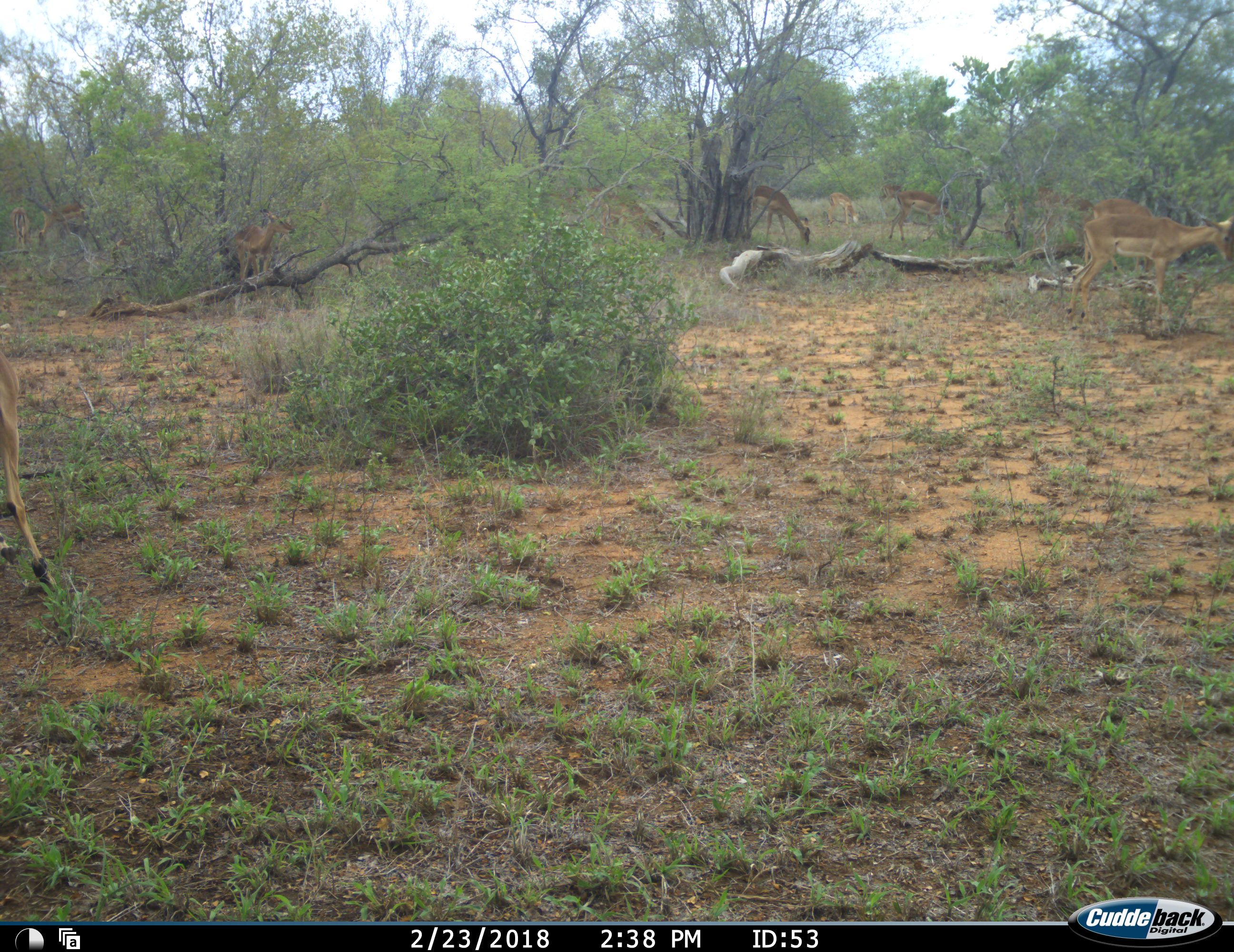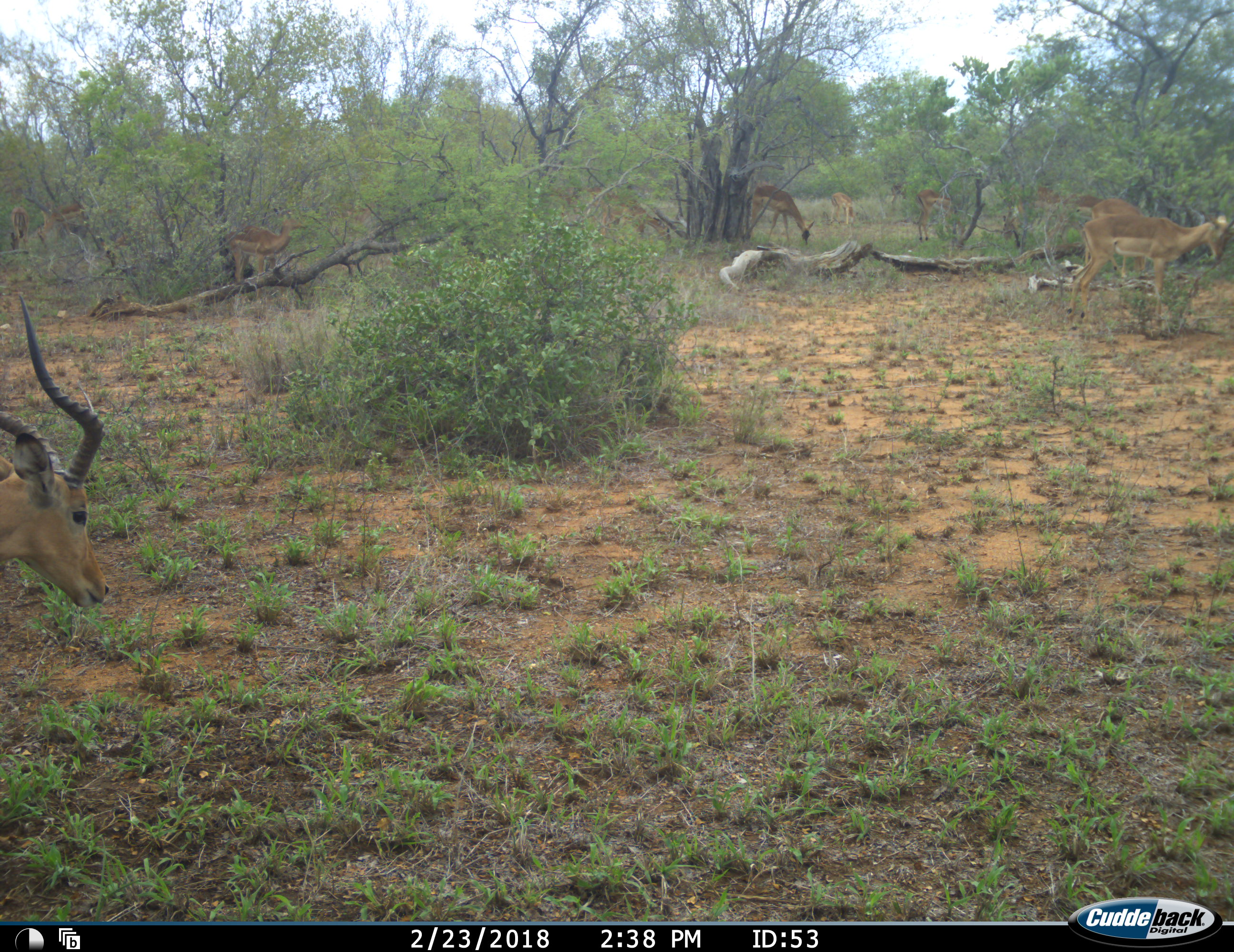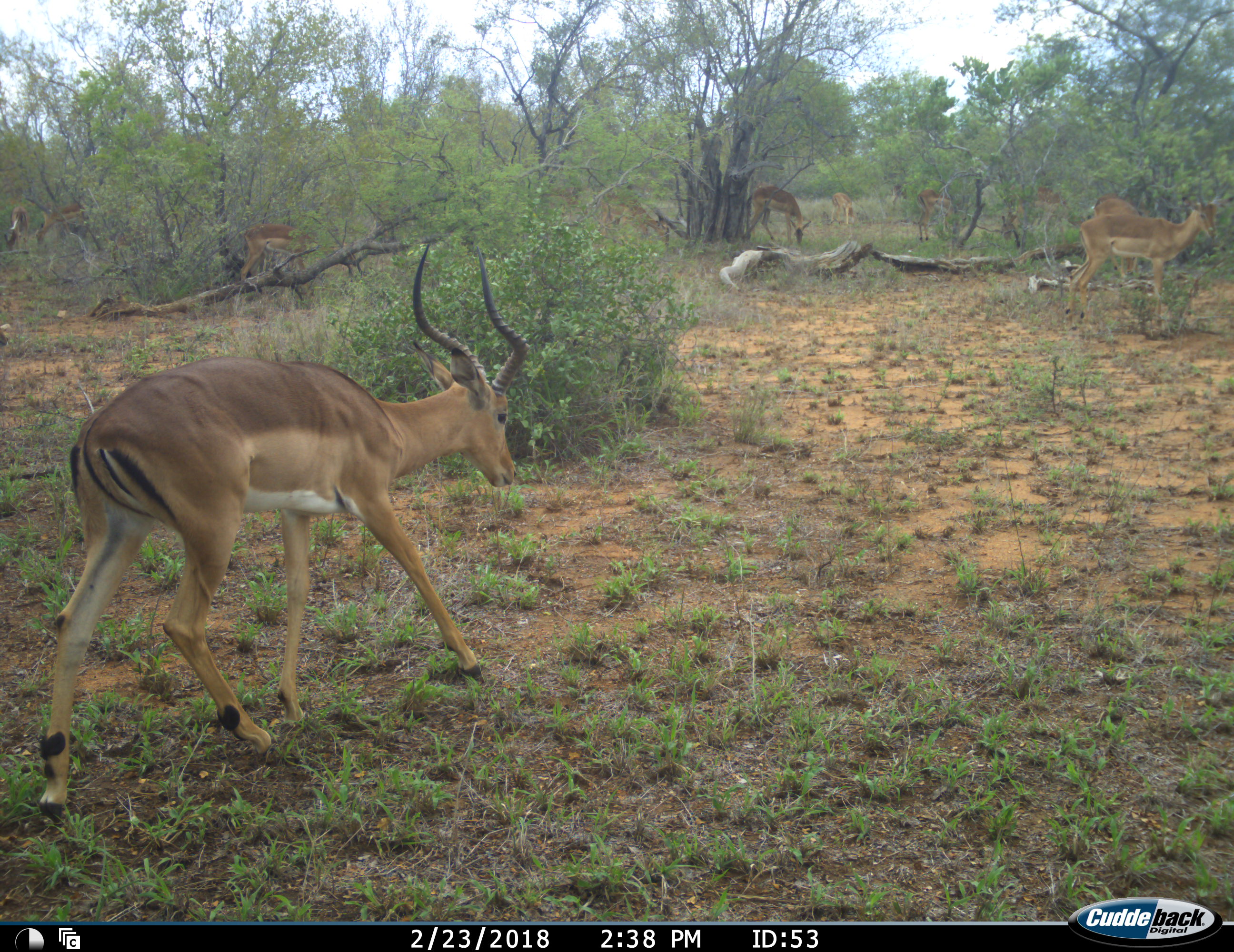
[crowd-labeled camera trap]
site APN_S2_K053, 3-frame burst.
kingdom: Animalia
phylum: Chordata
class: Mammalia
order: Artiodactyla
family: Bovidae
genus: Aepyceros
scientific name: Aepyceros melampus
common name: impala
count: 10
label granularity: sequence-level